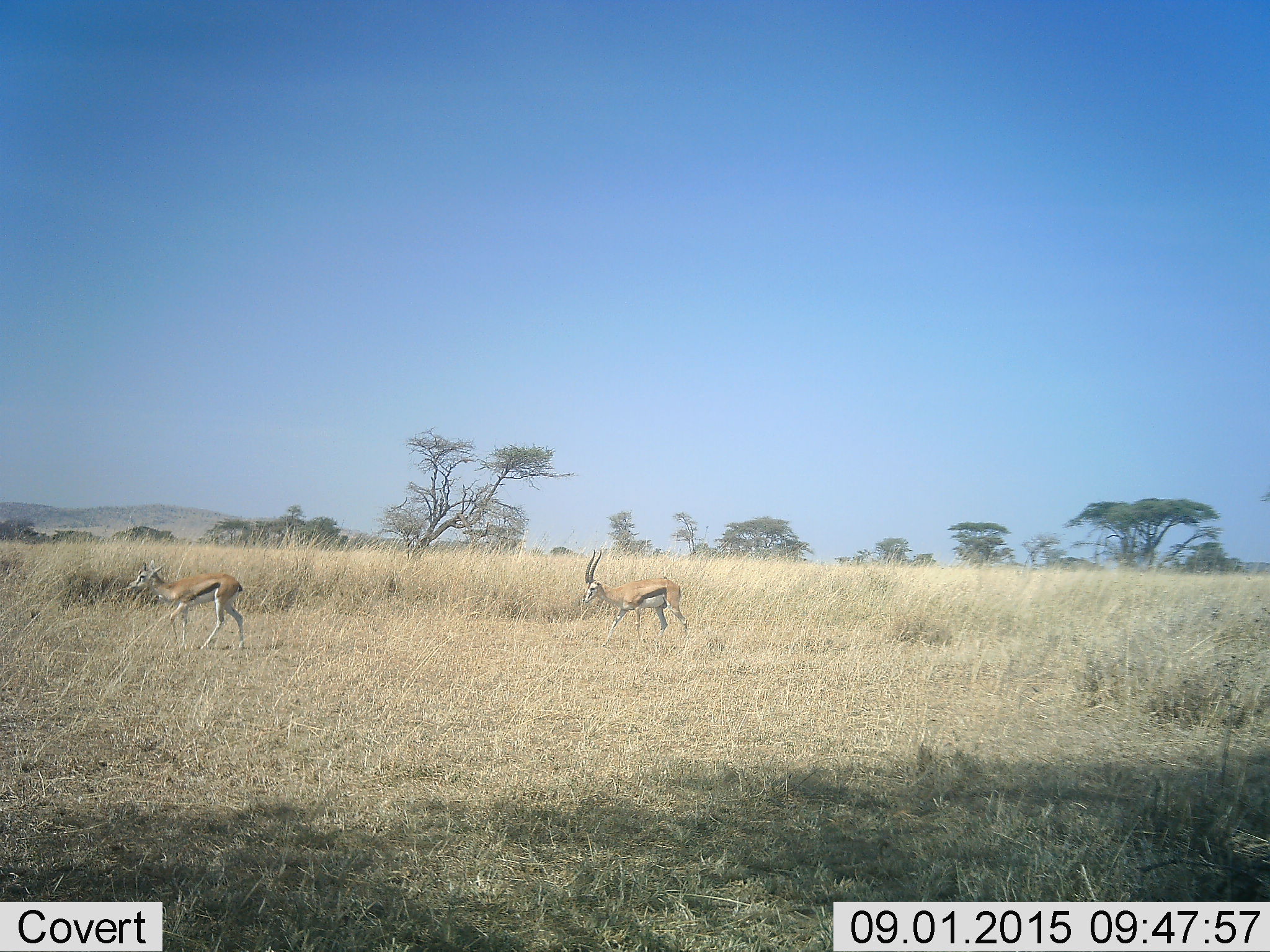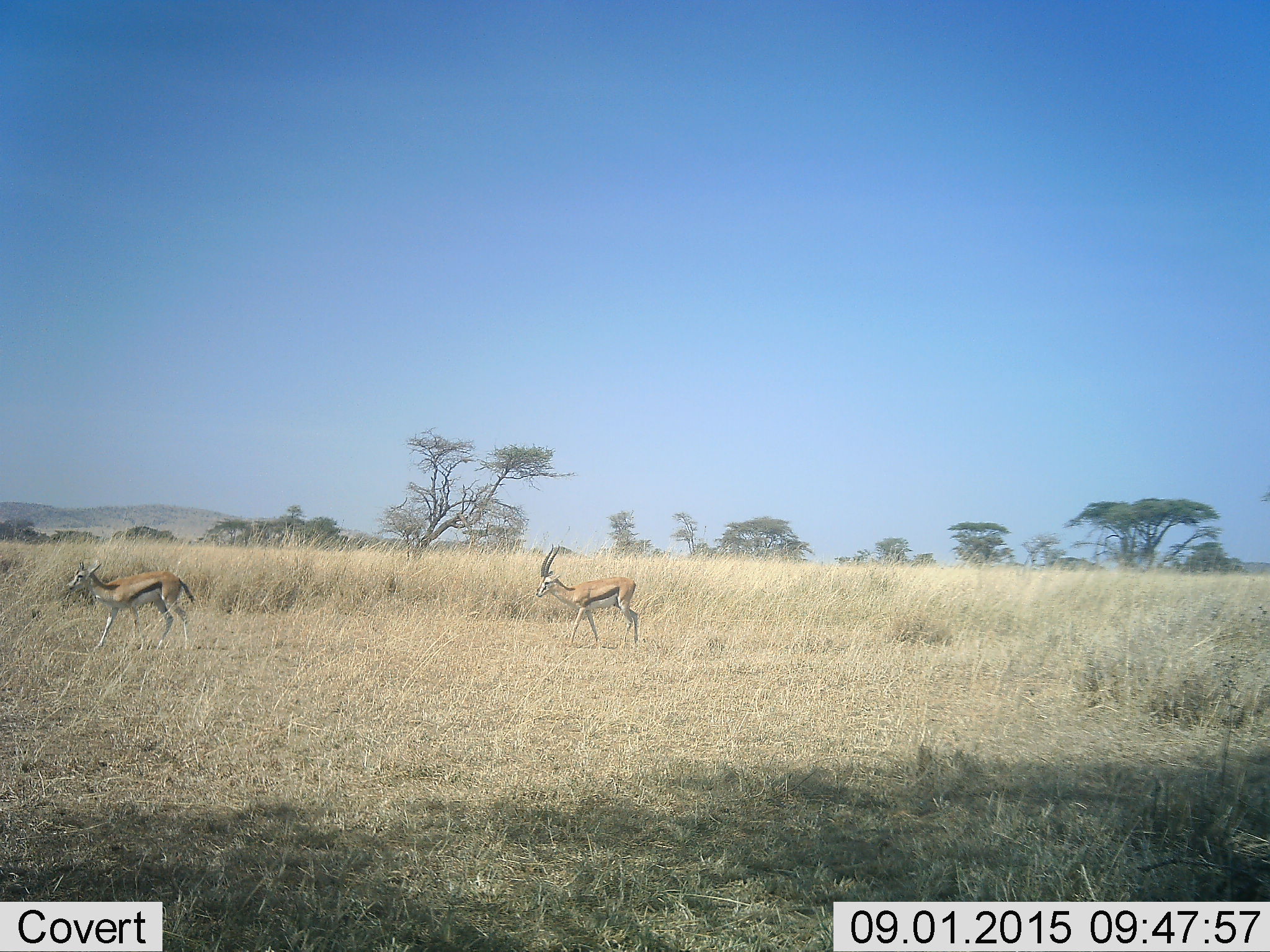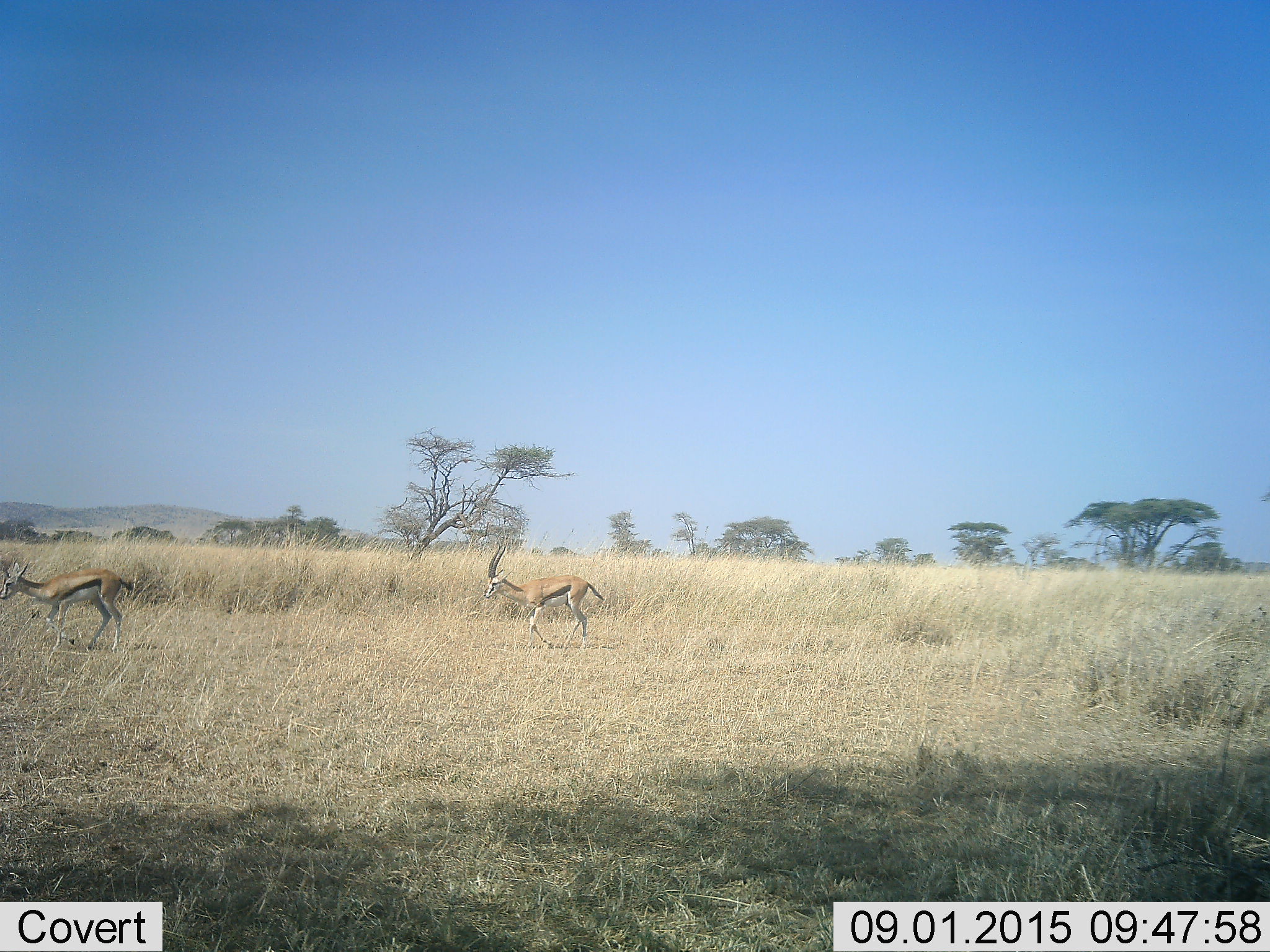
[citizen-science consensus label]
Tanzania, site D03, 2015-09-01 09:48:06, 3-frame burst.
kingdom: Animalia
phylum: Chordata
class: Mammalia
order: Artiodactyla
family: Bovidae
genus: Eudorcas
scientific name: Eudorcas thomsonii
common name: thomson's gazelle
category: gazellethomsons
Gazellethomsons (thomson's gazelle) (Eudorcas thomsonii), count 2. Behavior (volunteer vote fractions): standing 0%, resting 0%, moving 93%, interacting 7%. Young present (vote fraction): 0%. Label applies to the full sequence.